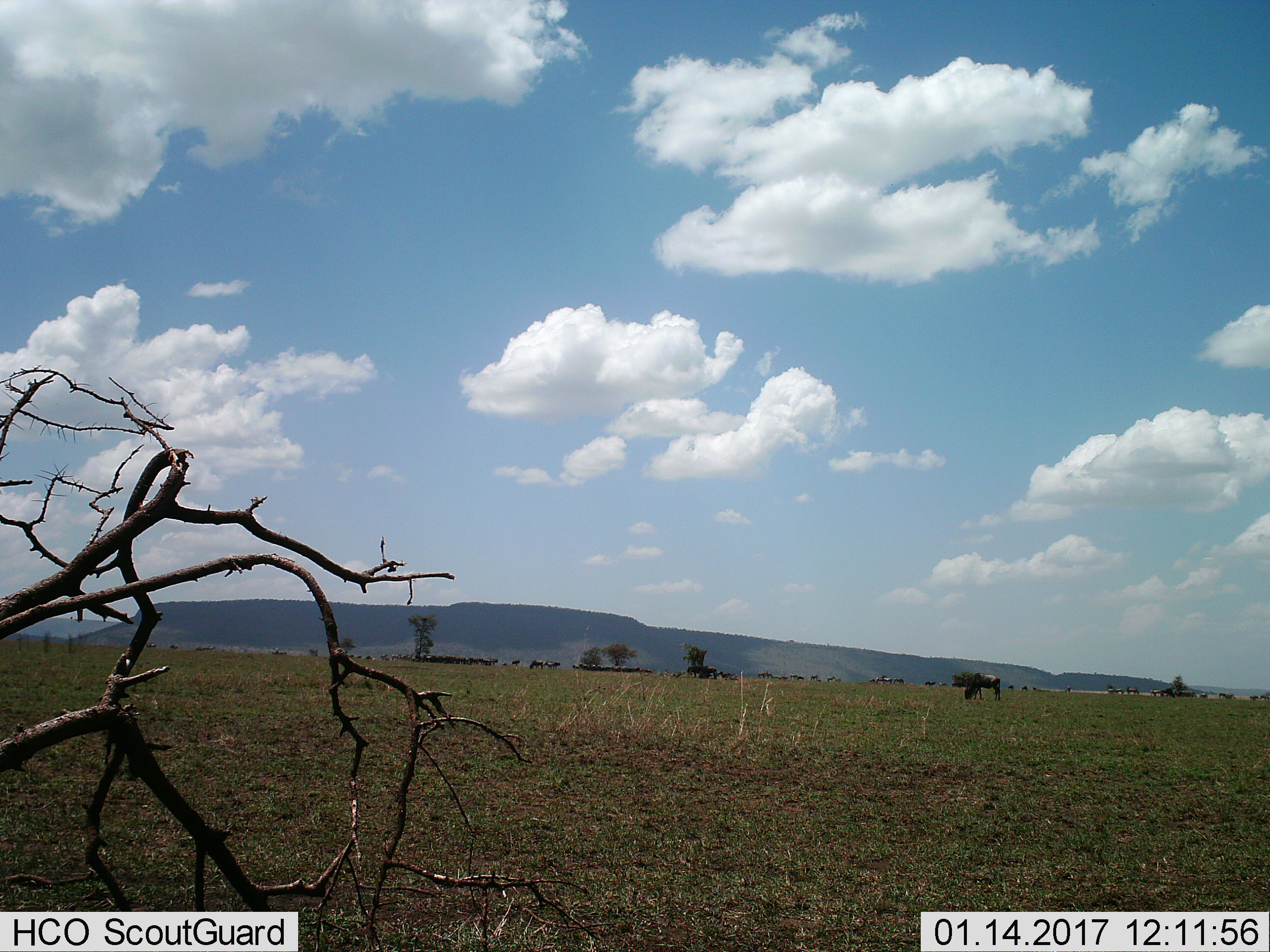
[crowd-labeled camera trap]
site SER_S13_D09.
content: unidentified animal